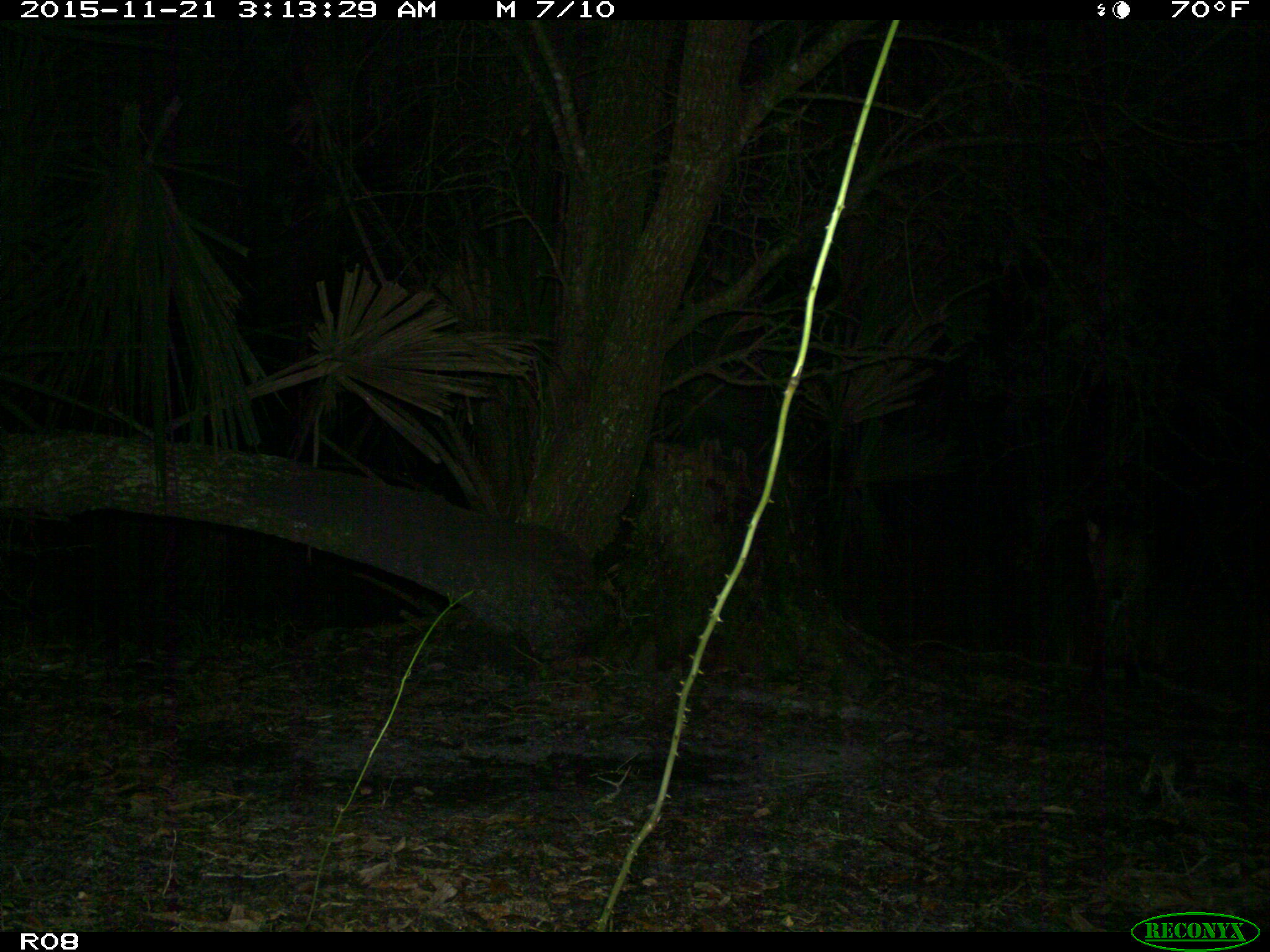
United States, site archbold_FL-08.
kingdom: Animalia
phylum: Chordata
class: Mammalia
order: Carnivora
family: Felidae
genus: Lynx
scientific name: Lynx rufus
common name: bobcat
Lynx rufus (bobcat).